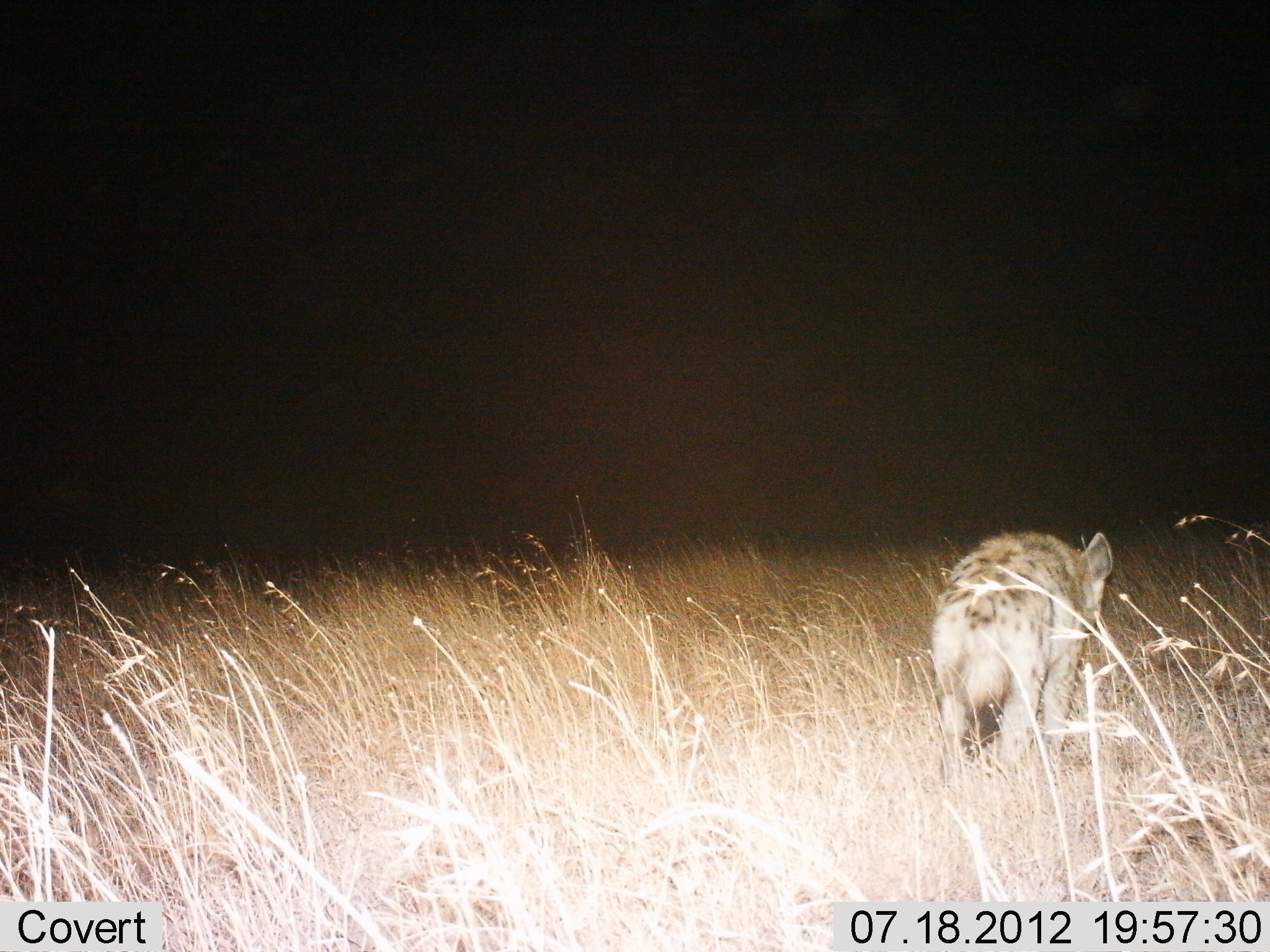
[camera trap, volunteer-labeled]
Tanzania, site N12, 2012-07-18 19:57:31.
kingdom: Animalia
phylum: Chordata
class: Mammalia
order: Carnivora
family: Hyaenidae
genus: Crocuta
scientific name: Crocuta crocuta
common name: spotted hyena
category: hyenaspotted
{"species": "hyenaspotted (spotted hyena) (Crocuta crocuta)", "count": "1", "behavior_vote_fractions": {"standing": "18%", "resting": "0%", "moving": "82%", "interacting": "0%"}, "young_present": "0%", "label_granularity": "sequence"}